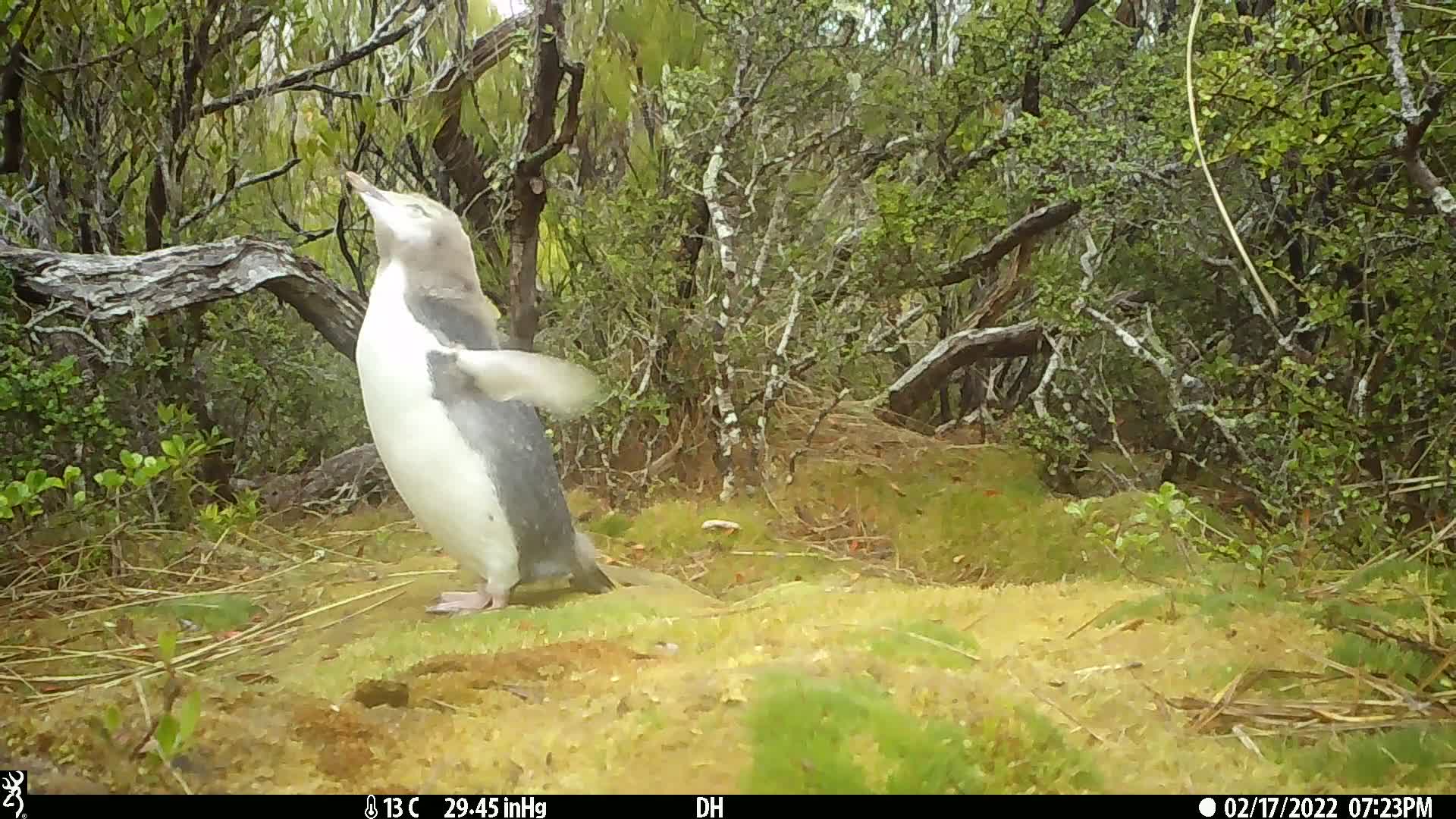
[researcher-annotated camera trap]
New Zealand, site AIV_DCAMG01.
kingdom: Animalia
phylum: Chordata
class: Aves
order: Sphenisciformes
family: Spheniscidae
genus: Megadyptes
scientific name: Megadyptes antipodes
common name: yellow-eyed penguin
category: yellow eyed penguin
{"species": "yellow eyed penguin (yellow-eyed penguin) (Megadyptes antipodes)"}